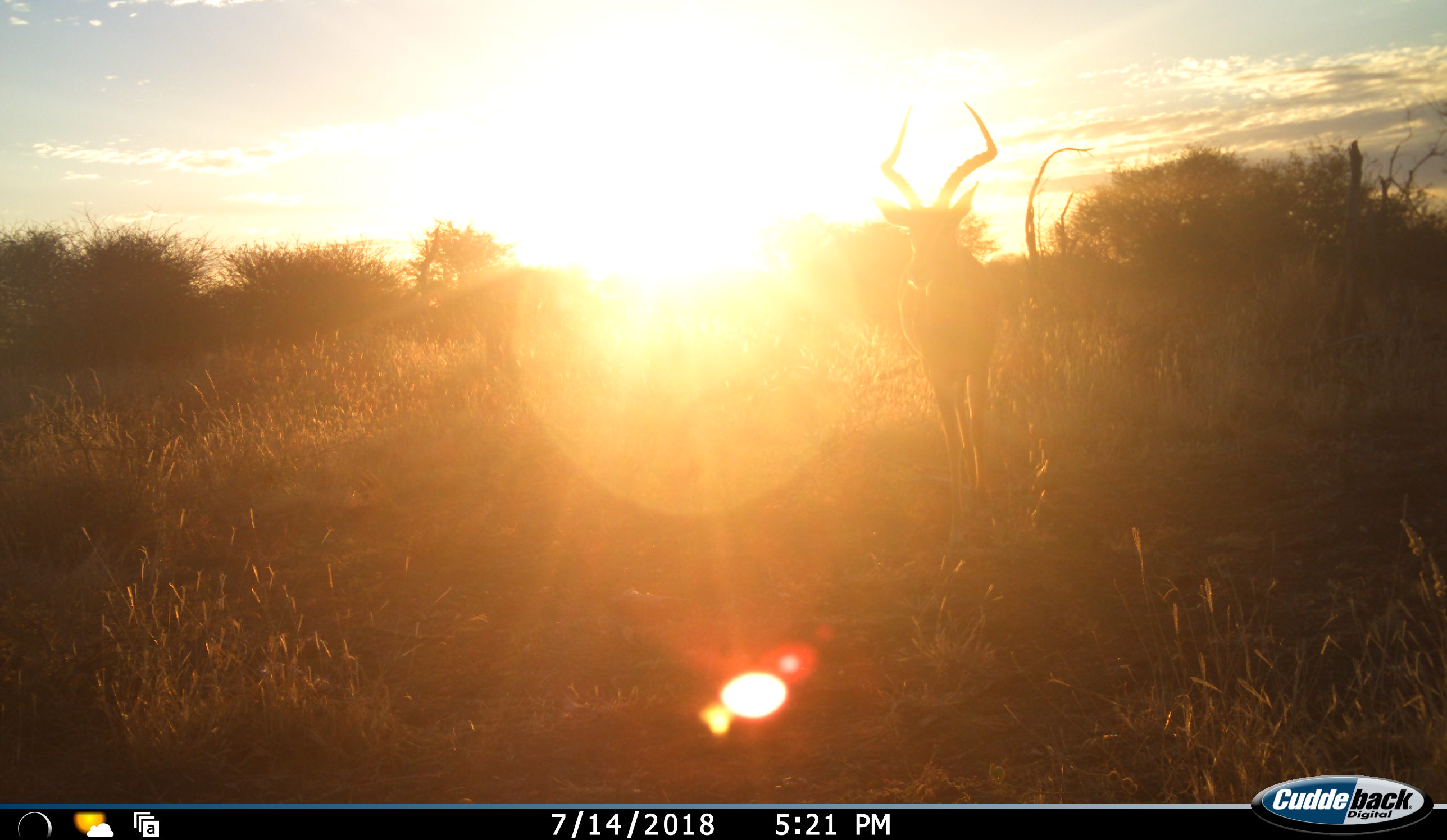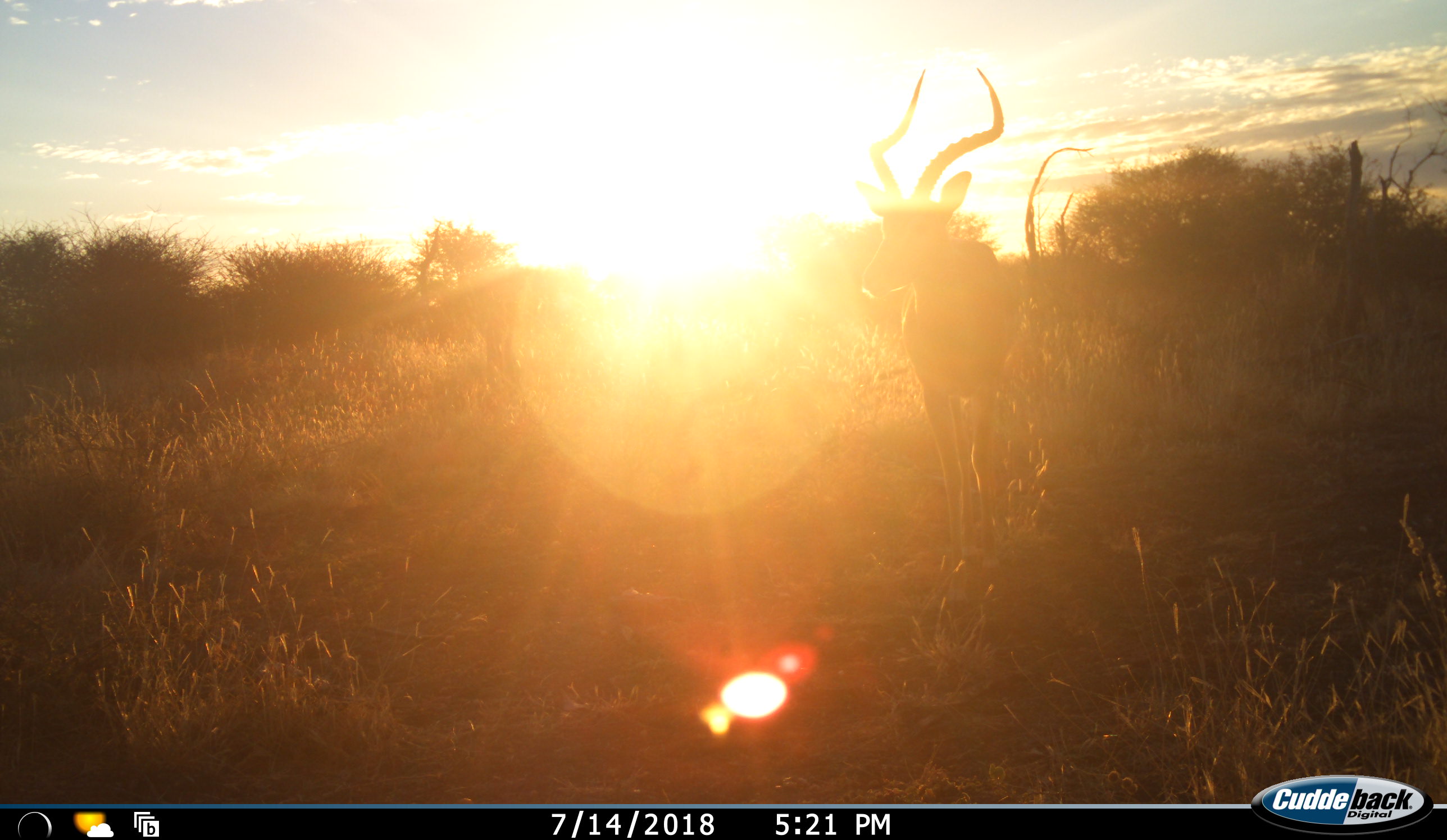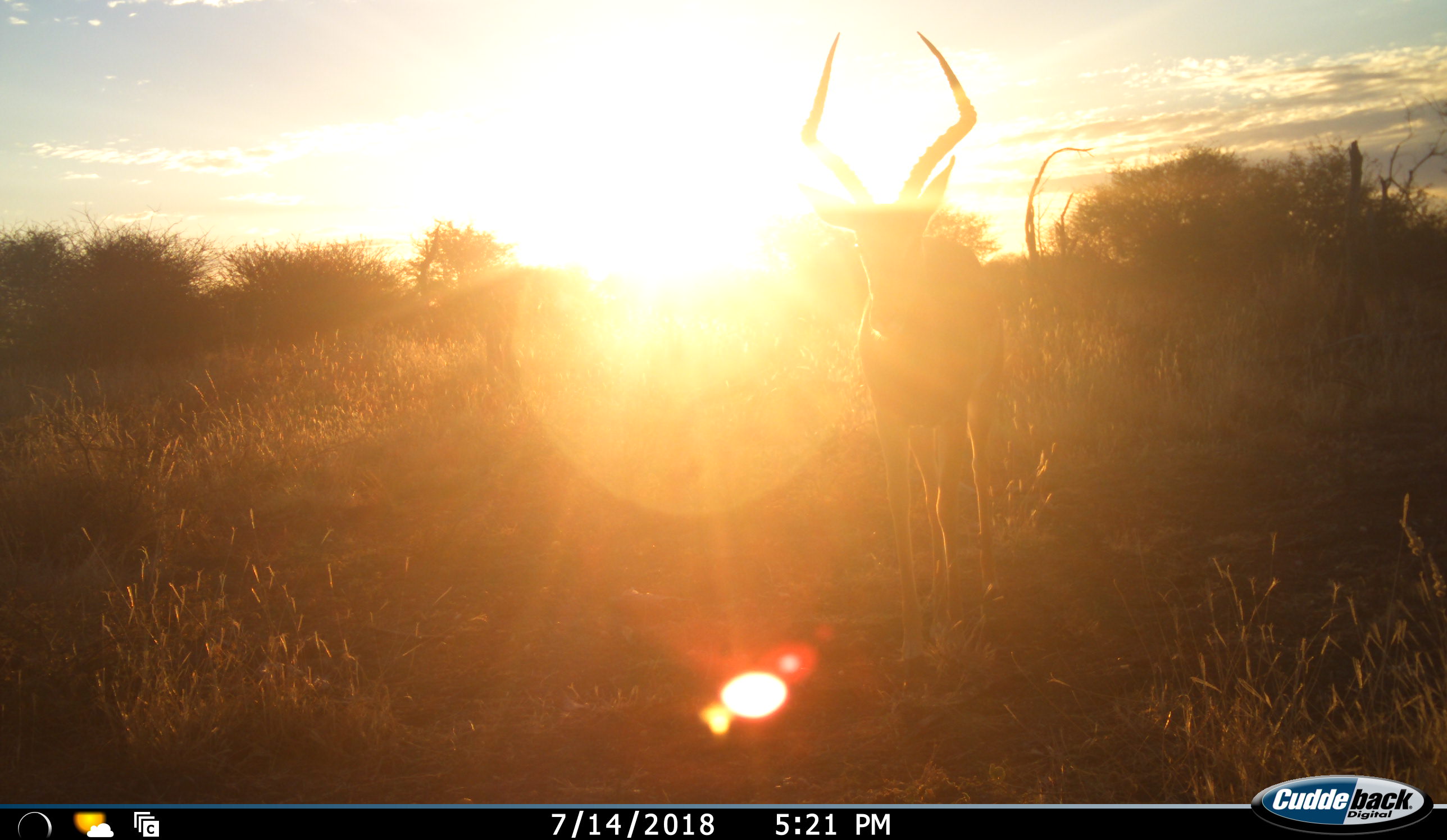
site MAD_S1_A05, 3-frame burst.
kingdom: Animalia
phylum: Chordata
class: Mammalia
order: Artiodactyla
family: Bovidae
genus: Aepyceros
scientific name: Aepyceros melampus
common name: impala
Impala (Aepyceros melampus), count 1. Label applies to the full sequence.